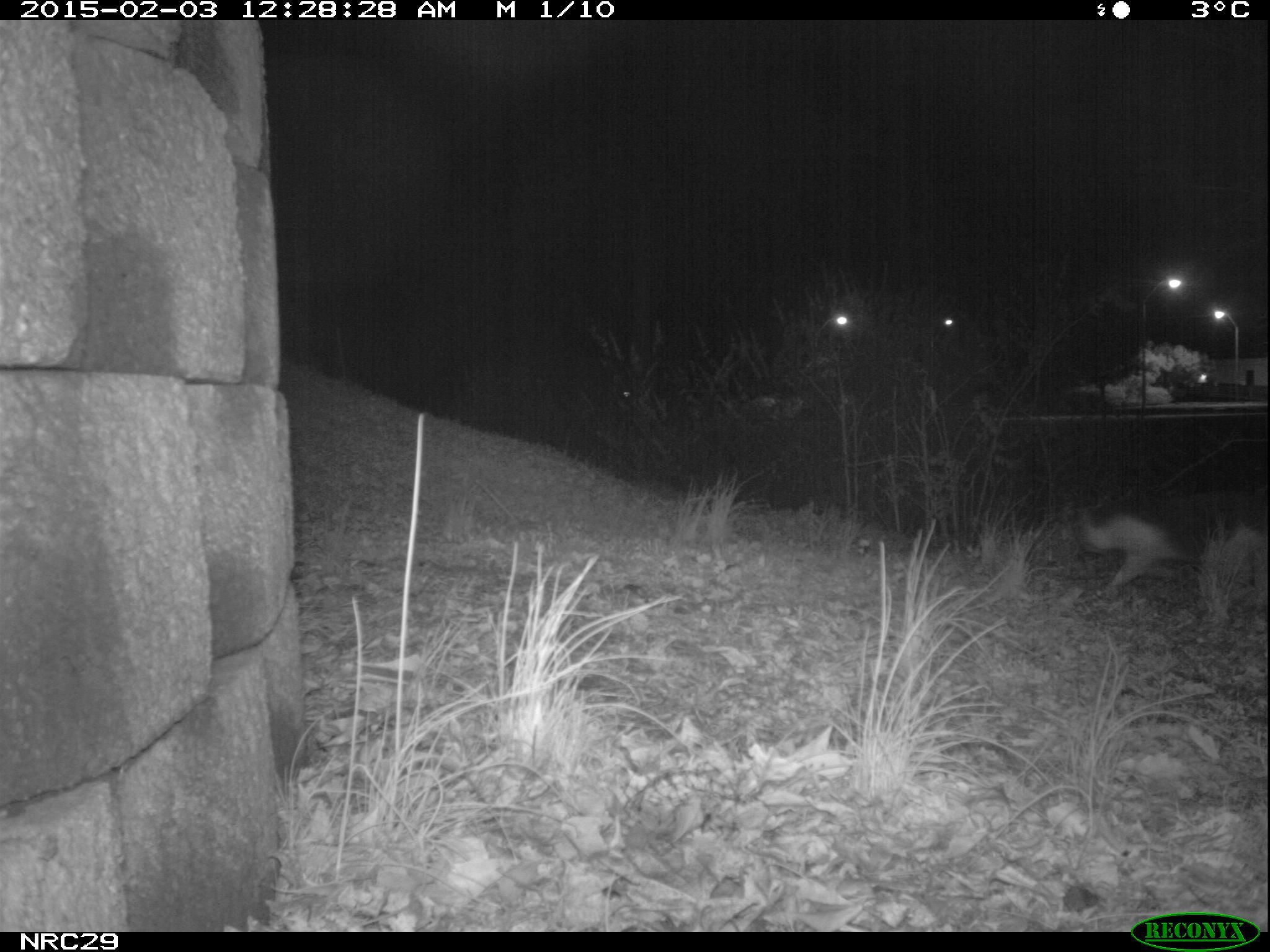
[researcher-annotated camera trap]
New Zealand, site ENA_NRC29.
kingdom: Animalia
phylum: Chordata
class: Mammalia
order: Carnivora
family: Felidae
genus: Felis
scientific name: Felis catus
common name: domestic cat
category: cat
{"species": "cat (domestic cat) (Felis catus)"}